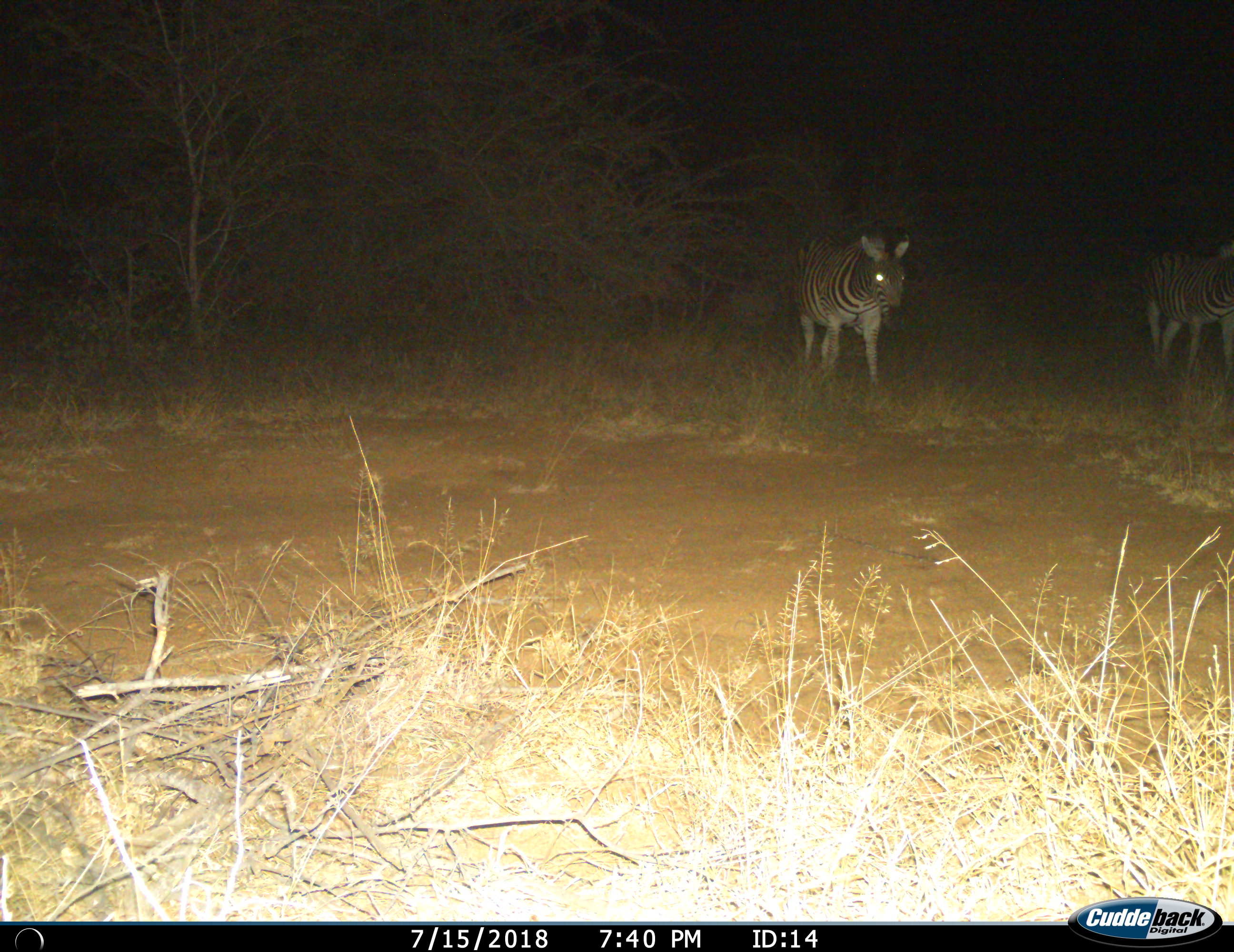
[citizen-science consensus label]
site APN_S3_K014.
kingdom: Animalia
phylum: Chordata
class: Mammalia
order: Perissodactyla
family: Equidae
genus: Equus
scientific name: Equus quagga burchellii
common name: burchell's zebra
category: zebraburchells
Zebraburchells (burchell's zebra) (Equus quagga burchellii), count 2. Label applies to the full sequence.